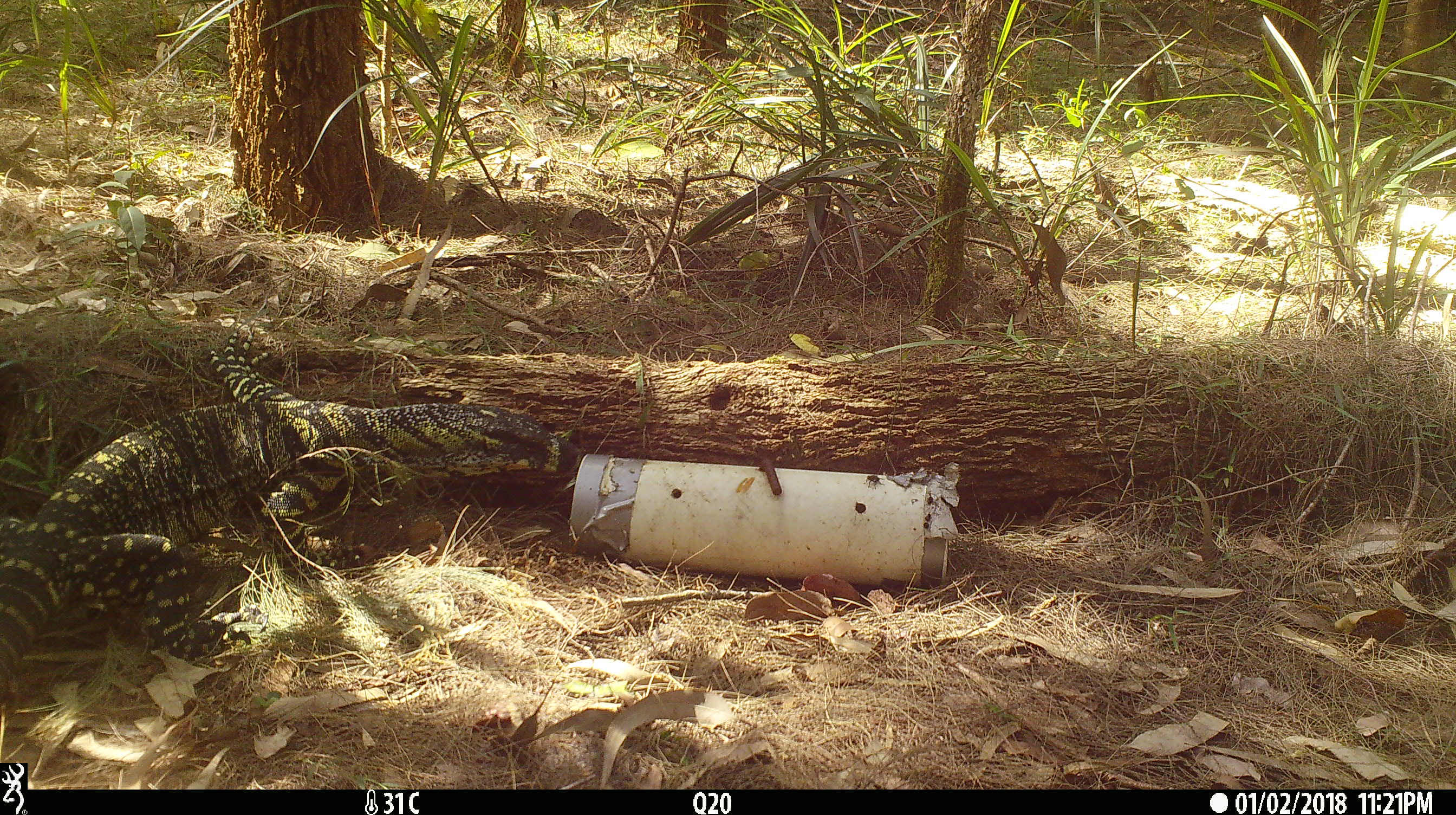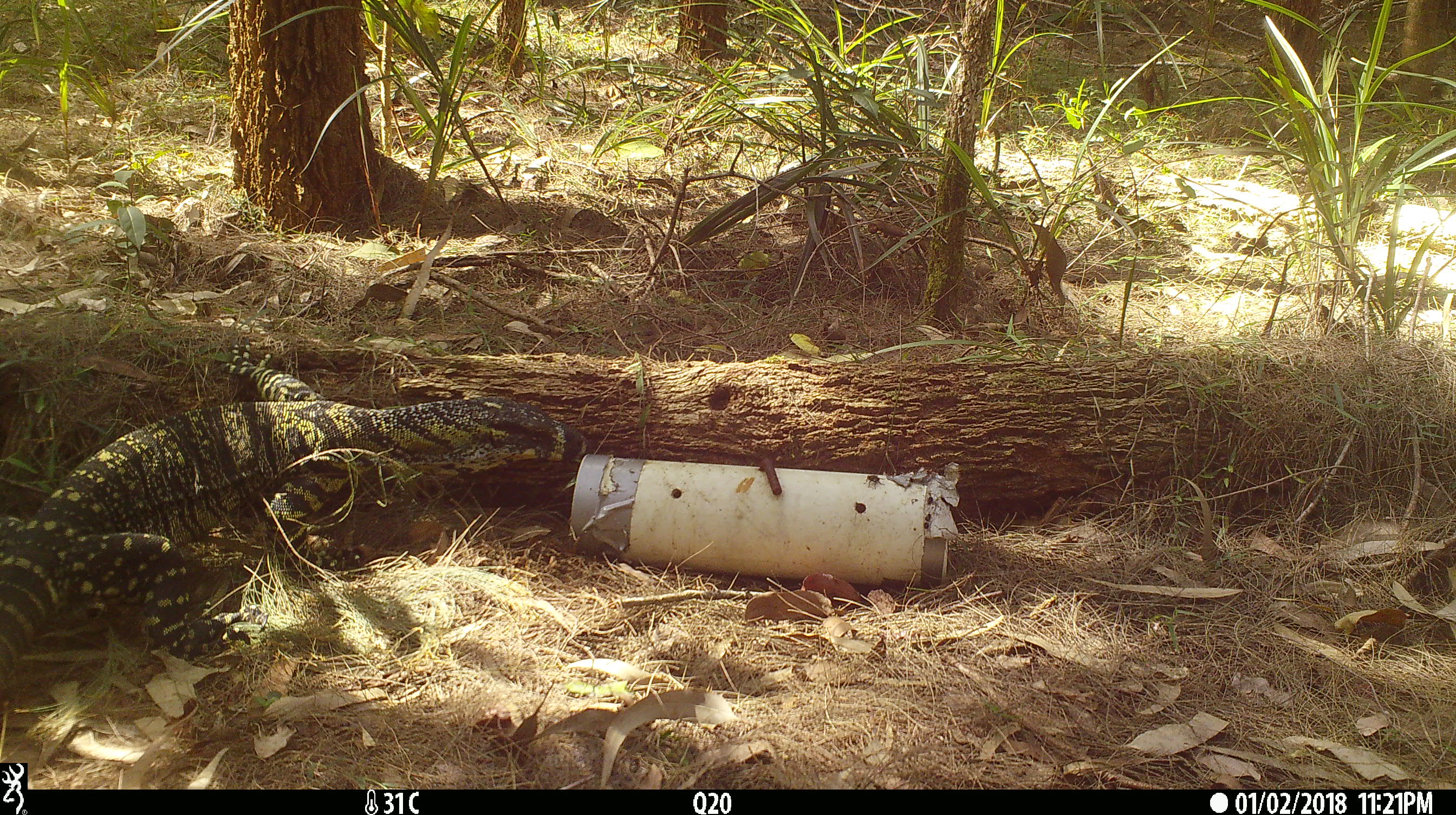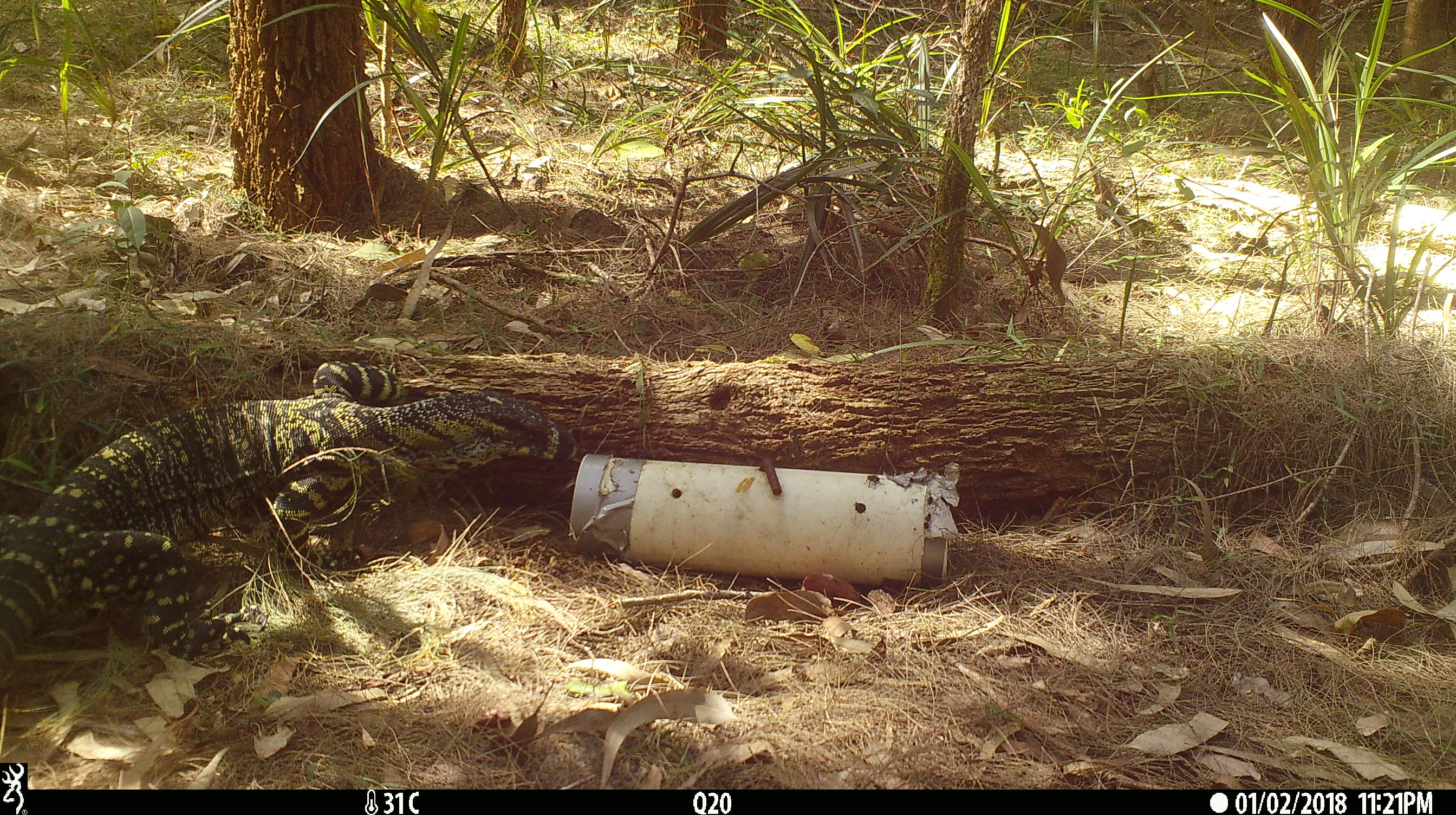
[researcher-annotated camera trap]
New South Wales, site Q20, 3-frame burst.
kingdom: Animalia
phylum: Chordata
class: Reptilia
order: Squamata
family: Varanidae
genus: Varanus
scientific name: Varanus varius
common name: lace monitor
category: goanna